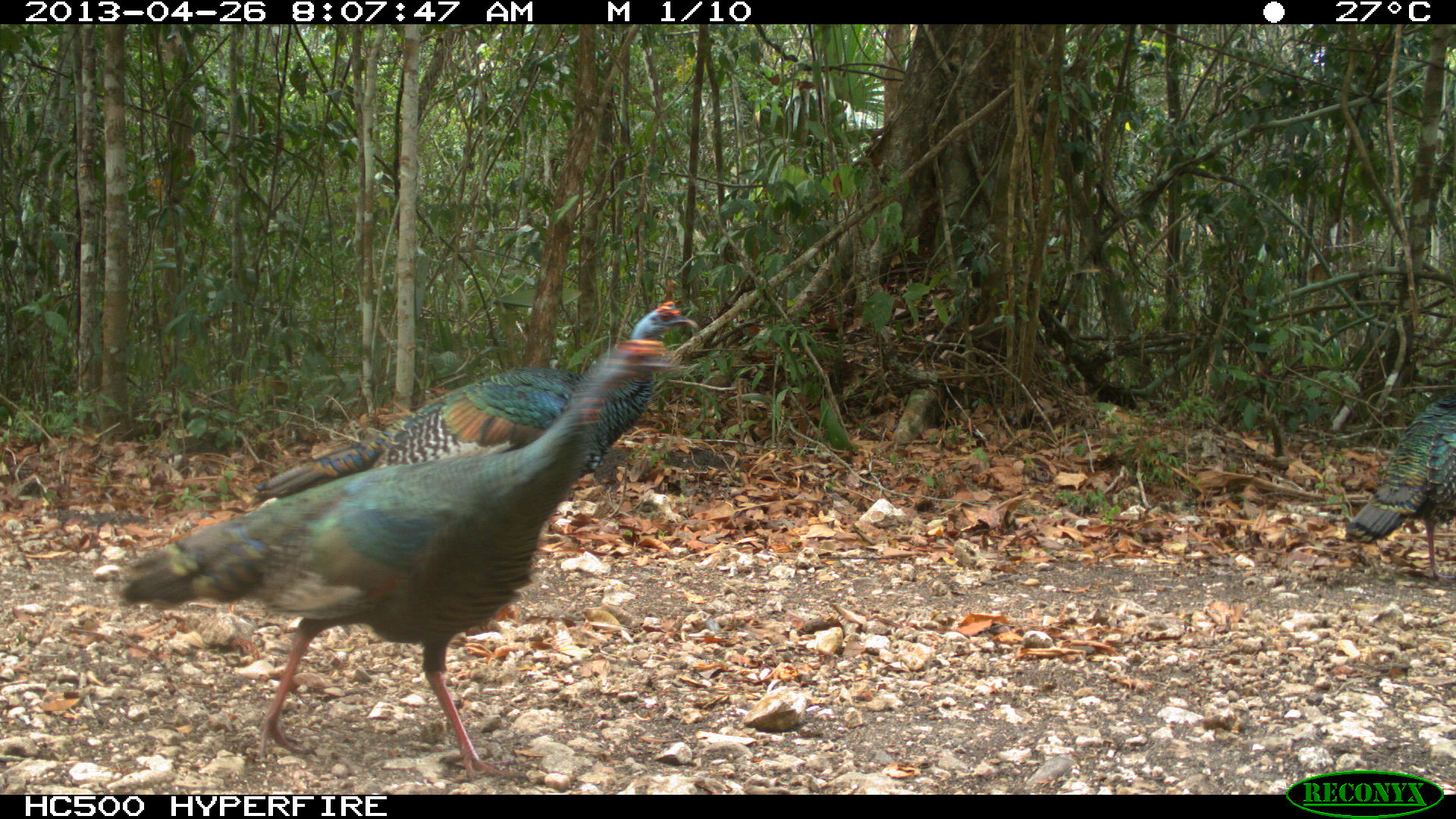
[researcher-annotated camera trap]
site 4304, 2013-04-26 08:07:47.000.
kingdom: Animalia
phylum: Chordata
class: Aves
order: Galliformes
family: Phasianidae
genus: Meleagris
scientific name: Meleagris ocellata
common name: ocellated turkey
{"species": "Meleagris ocellata (ocellated turkey)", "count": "3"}